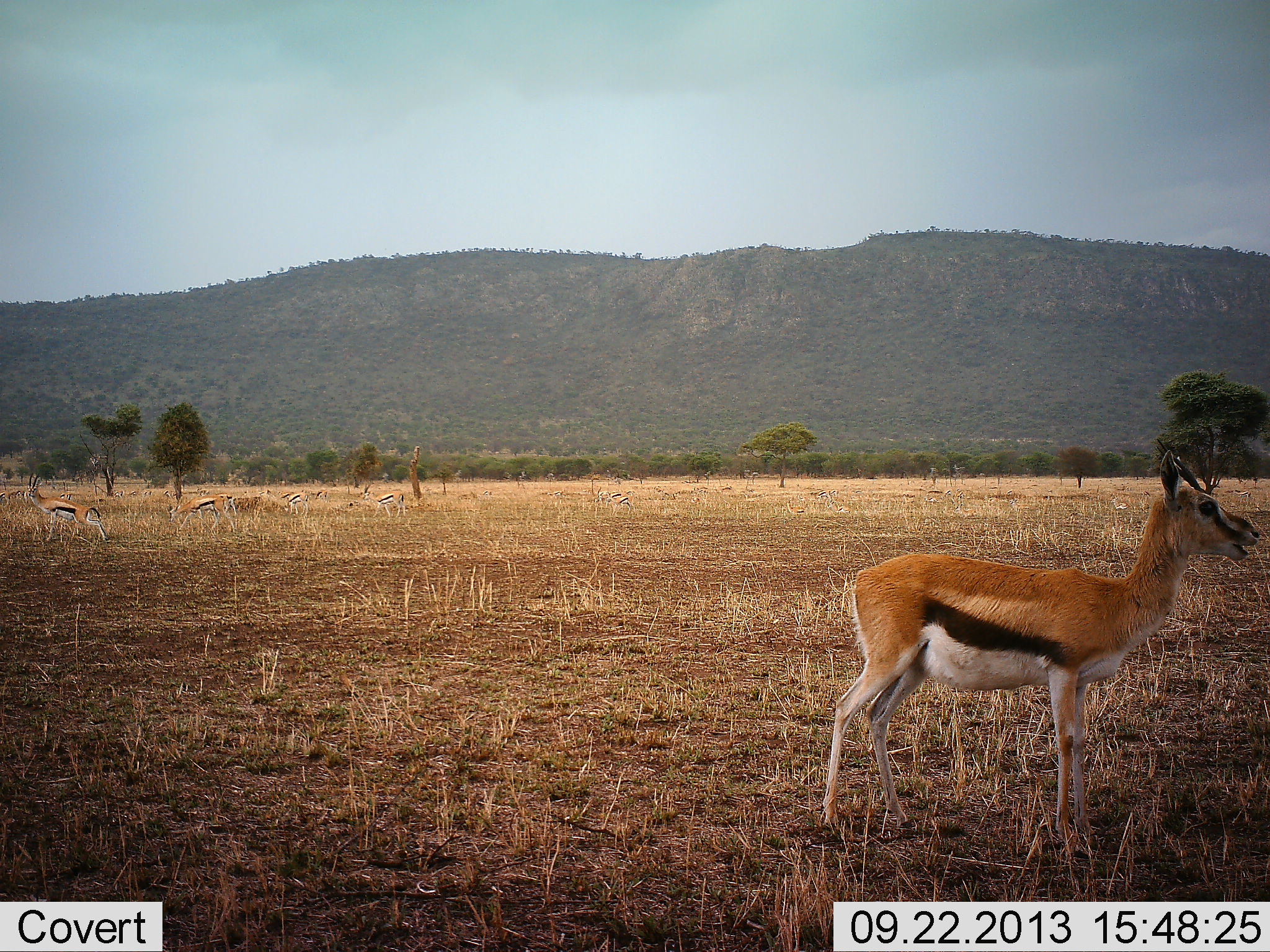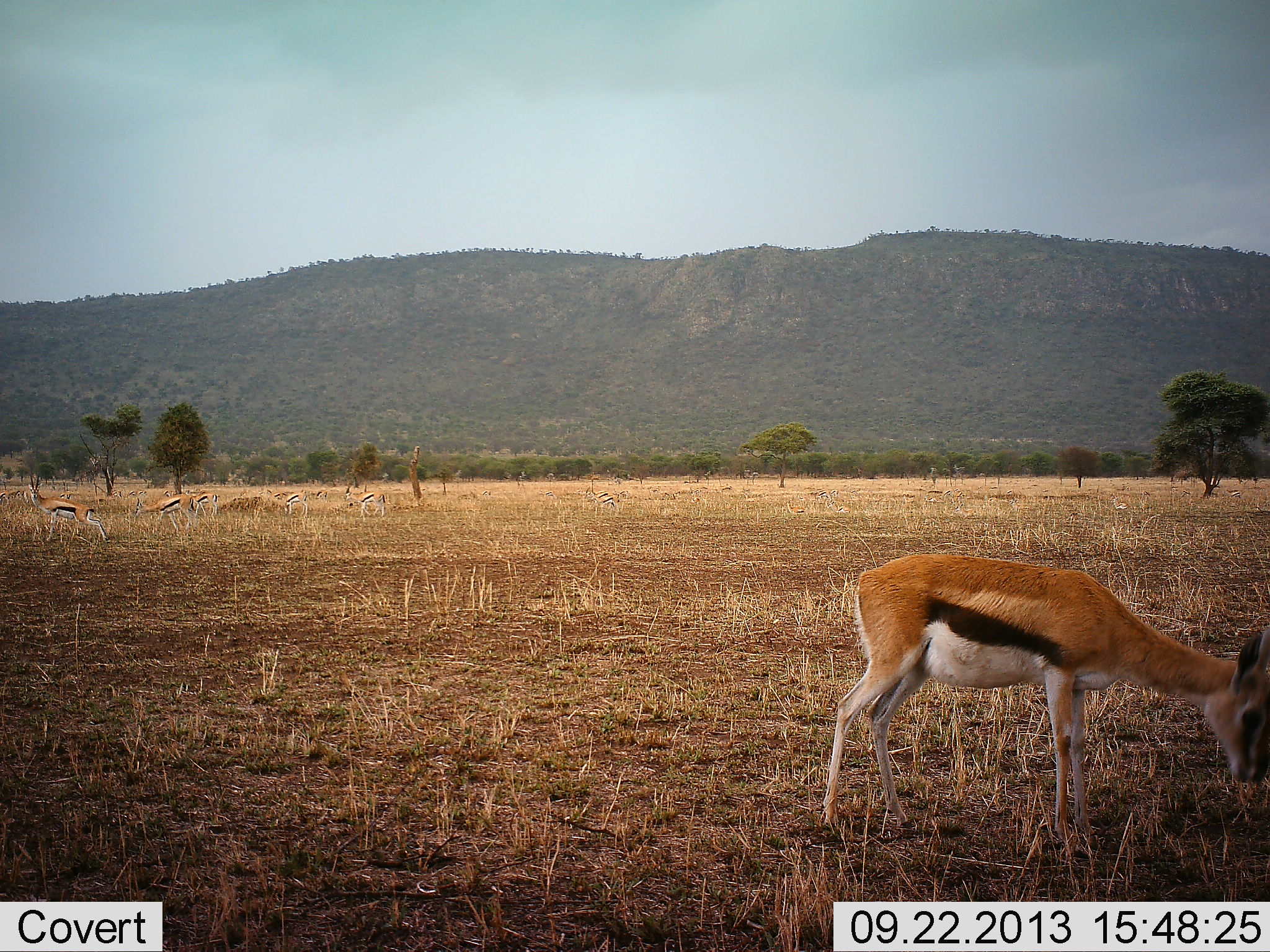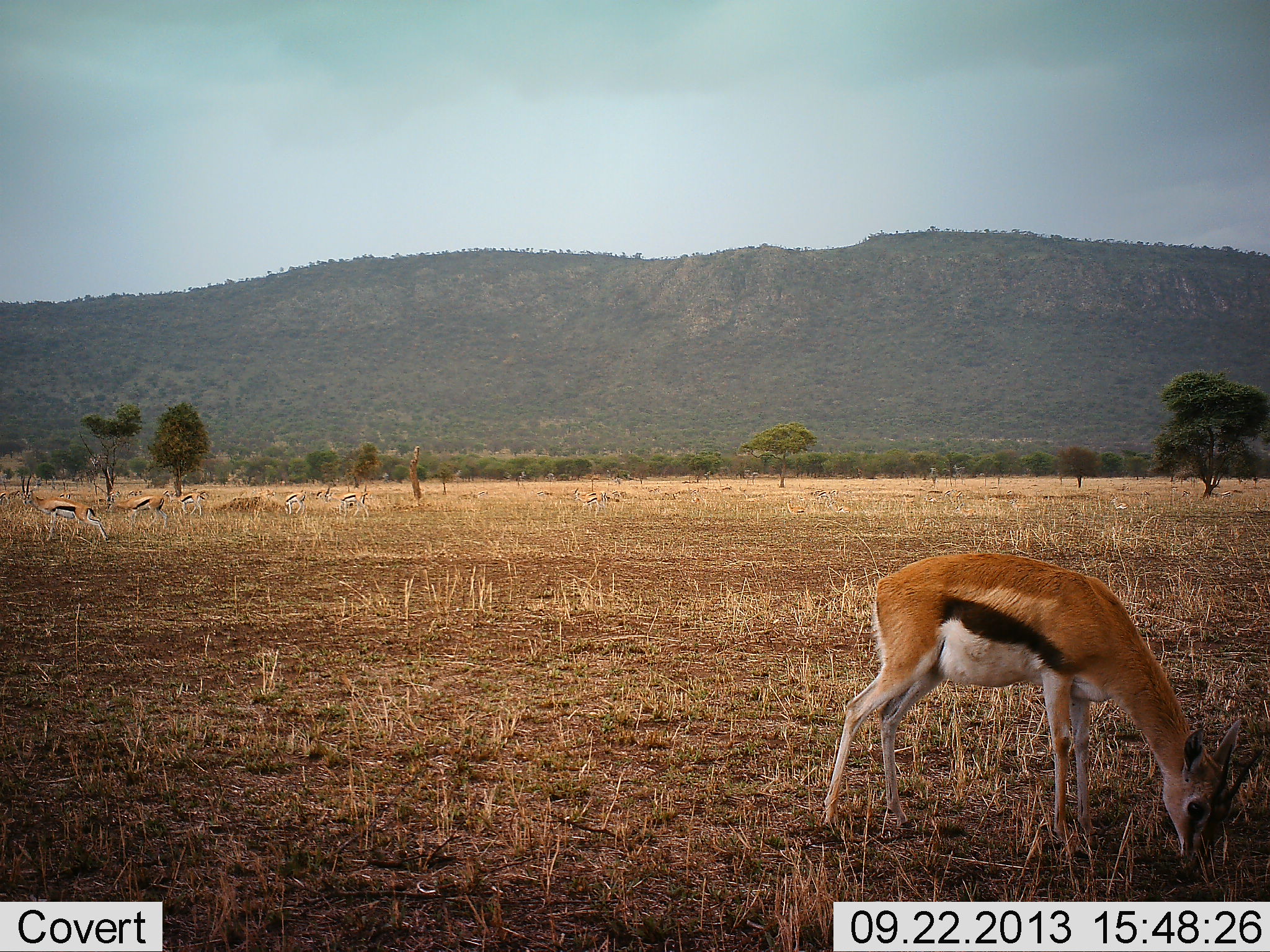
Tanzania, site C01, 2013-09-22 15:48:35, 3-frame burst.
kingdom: Animalia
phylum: Chordata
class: Mammalia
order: Artiodactyla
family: Bovidae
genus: Eudorcas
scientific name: Eudorcas thomsonii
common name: thomson's gazelle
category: gazellethomsons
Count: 7.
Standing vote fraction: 53%.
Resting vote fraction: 0%.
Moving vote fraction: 60%.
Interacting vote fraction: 0%.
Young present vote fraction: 7%.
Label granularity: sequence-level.